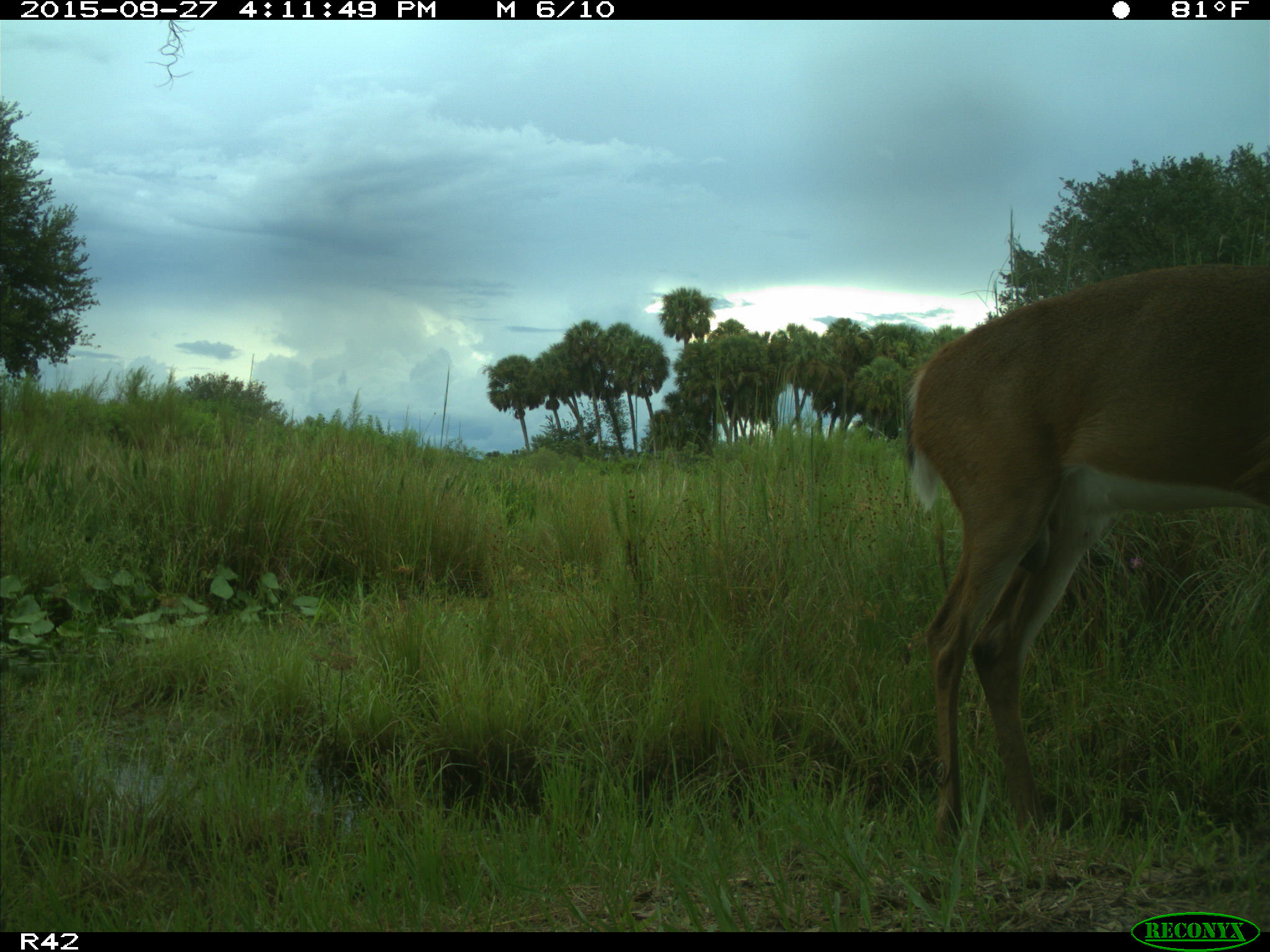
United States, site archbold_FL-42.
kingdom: Animalia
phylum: Chordata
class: Mammalia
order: Artiodactyla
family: Cervidae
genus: Odocoileus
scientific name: Odocoileus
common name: deer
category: unidentified deer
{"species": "unidentified deer (deer) (Odocoileus)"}